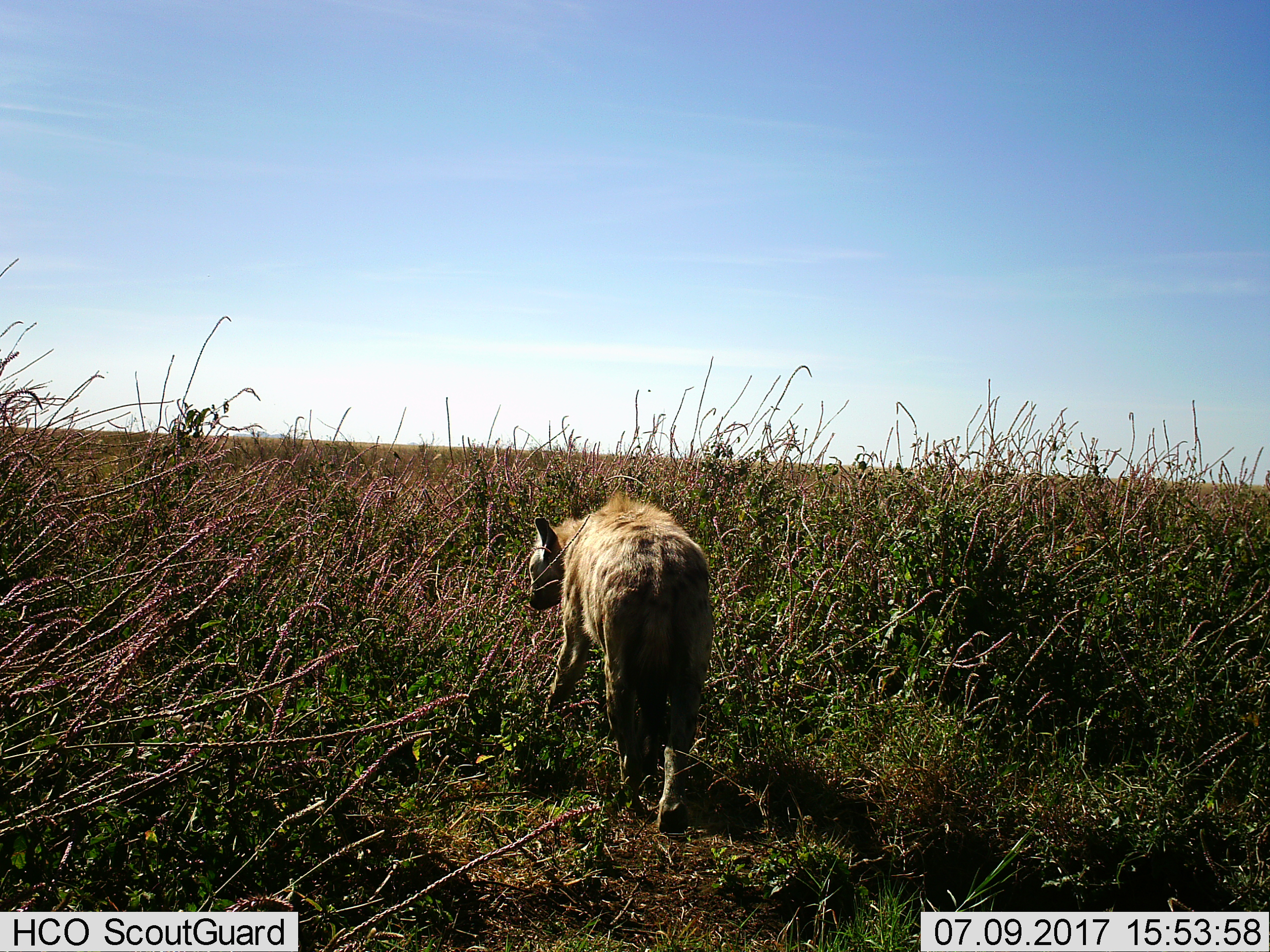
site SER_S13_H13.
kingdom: Animalia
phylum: Chordata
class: Mammalia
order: Carnivora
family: Hyaenidae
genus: Crocuta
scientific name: Crocuta crocuta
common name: spotted hyena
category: hyenaspotted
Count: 1.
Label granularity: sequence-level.